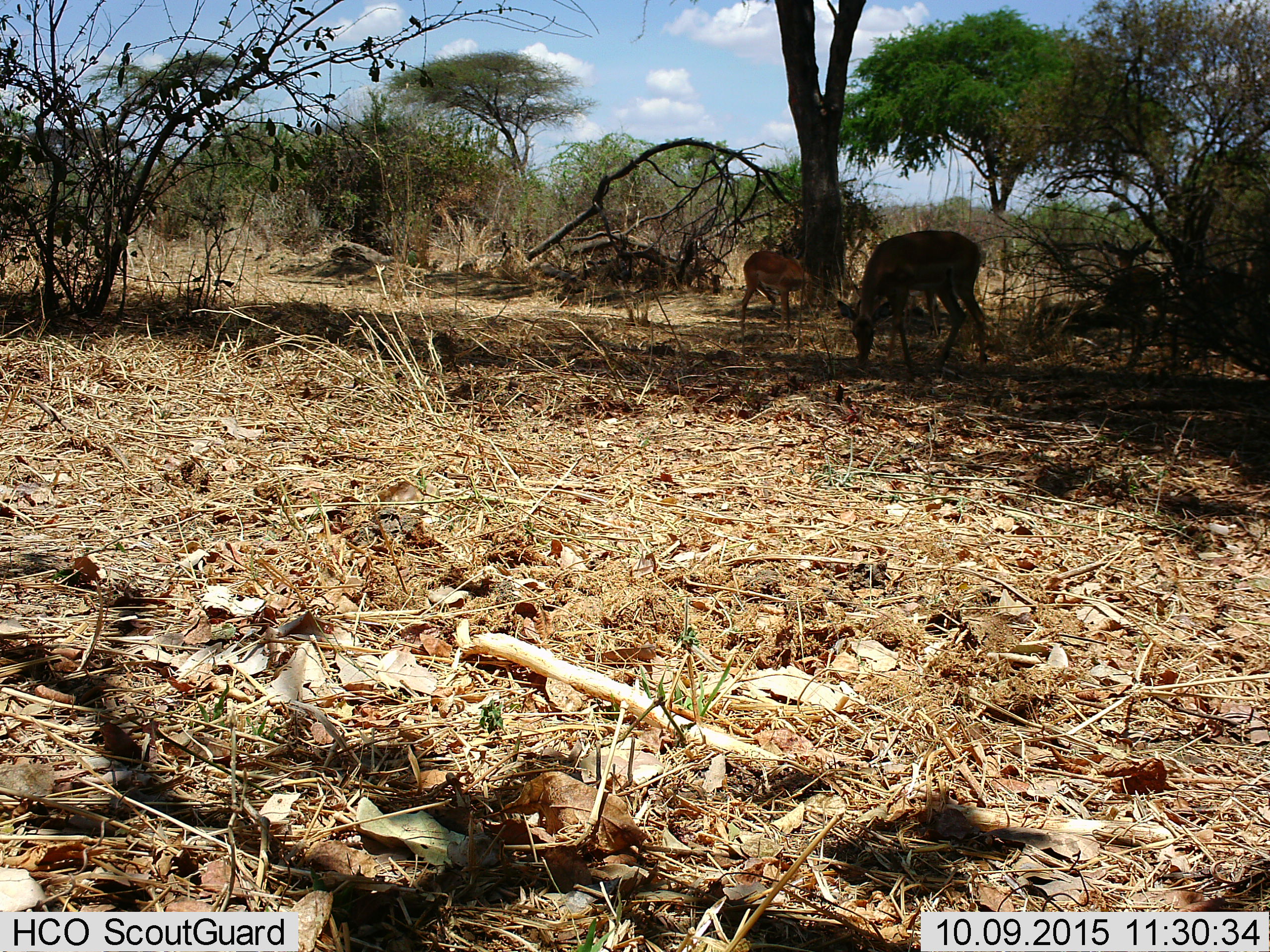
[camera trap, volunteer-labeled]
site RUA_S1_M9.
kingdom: Animalia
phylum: Chordata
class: Mammalia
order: Artiodactyla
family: Bovidae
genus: Aepyceros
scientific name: Aepyceros melampus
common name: impala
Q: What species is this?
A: Impala (Aepyceros melampus).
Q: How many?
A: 2.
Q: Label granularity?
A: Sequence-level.